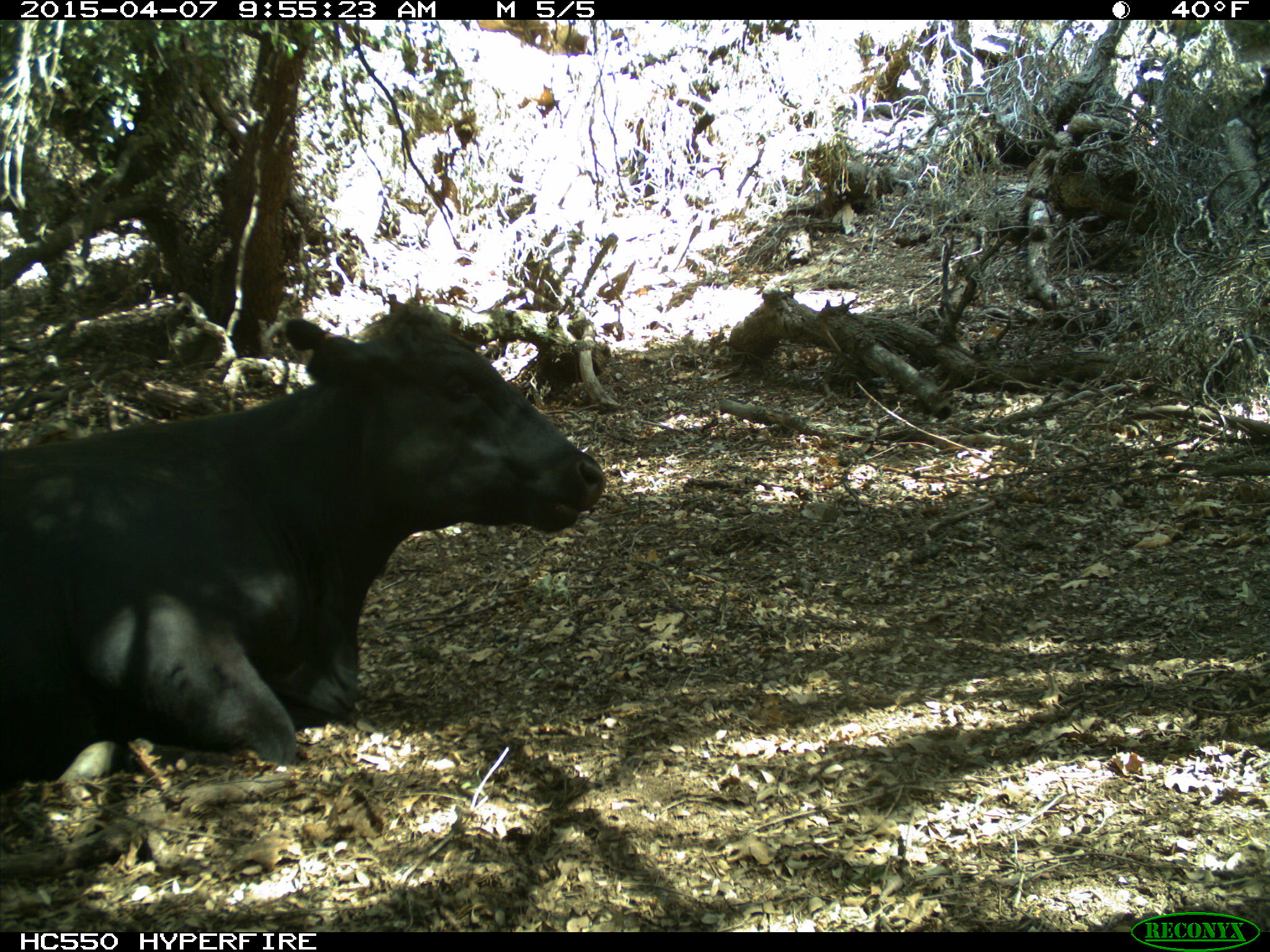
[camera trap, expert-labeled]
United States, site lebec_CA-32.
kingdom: Animalia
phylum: Chordata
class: Mammalia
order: Artiodactyla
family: Bovidae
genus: Bos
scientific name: Bos taurus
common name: domestic cow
Bos taurus (domestic cow).